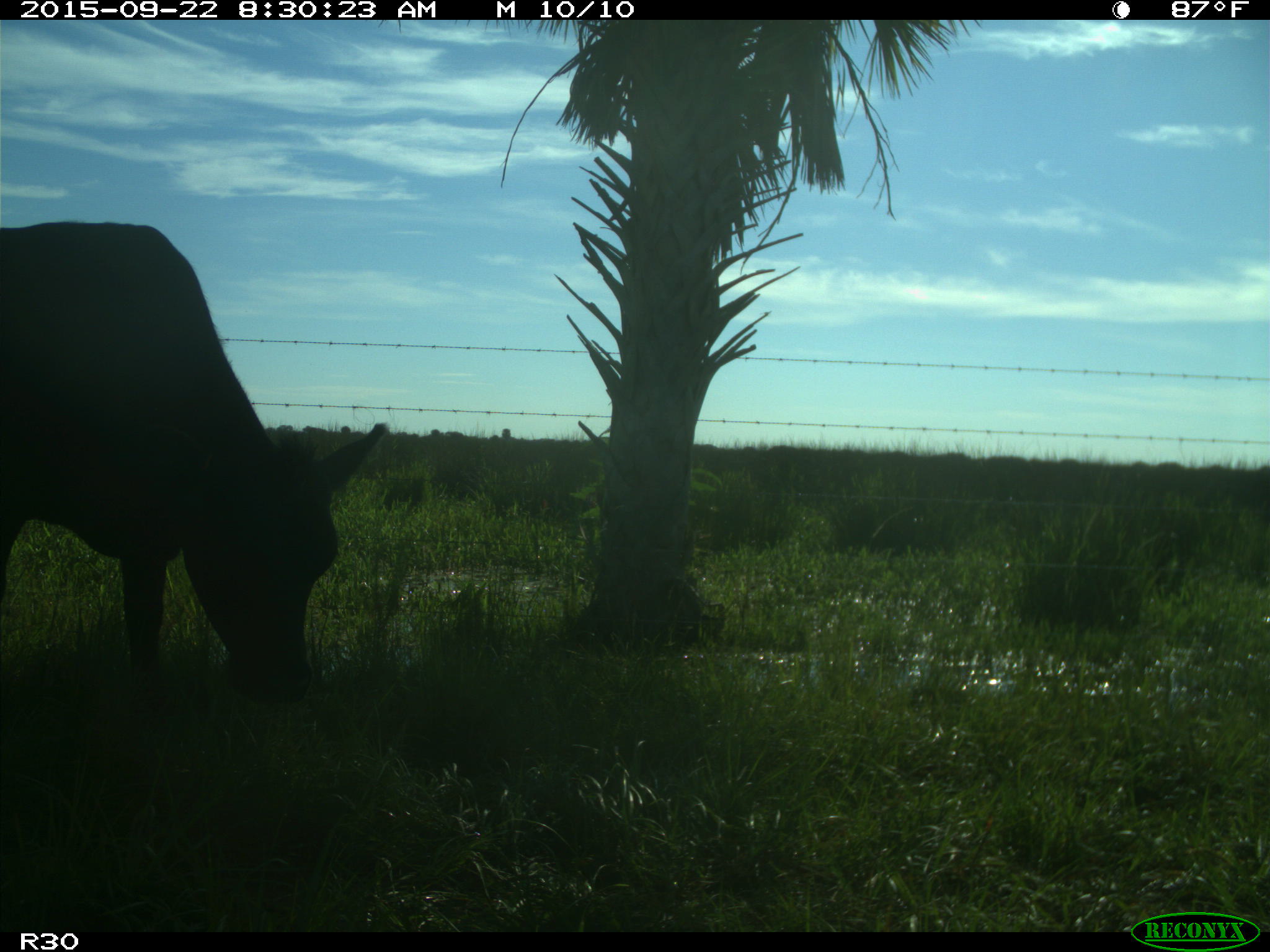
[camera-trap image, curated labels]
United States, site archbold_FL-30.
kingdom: Animalia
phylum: Chordata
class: Mammalia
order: Artiodactyla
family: Bovidae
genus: Bos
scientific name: Bos taurus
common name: domestic cow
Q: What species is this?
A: Bos taurus (domestic cow).